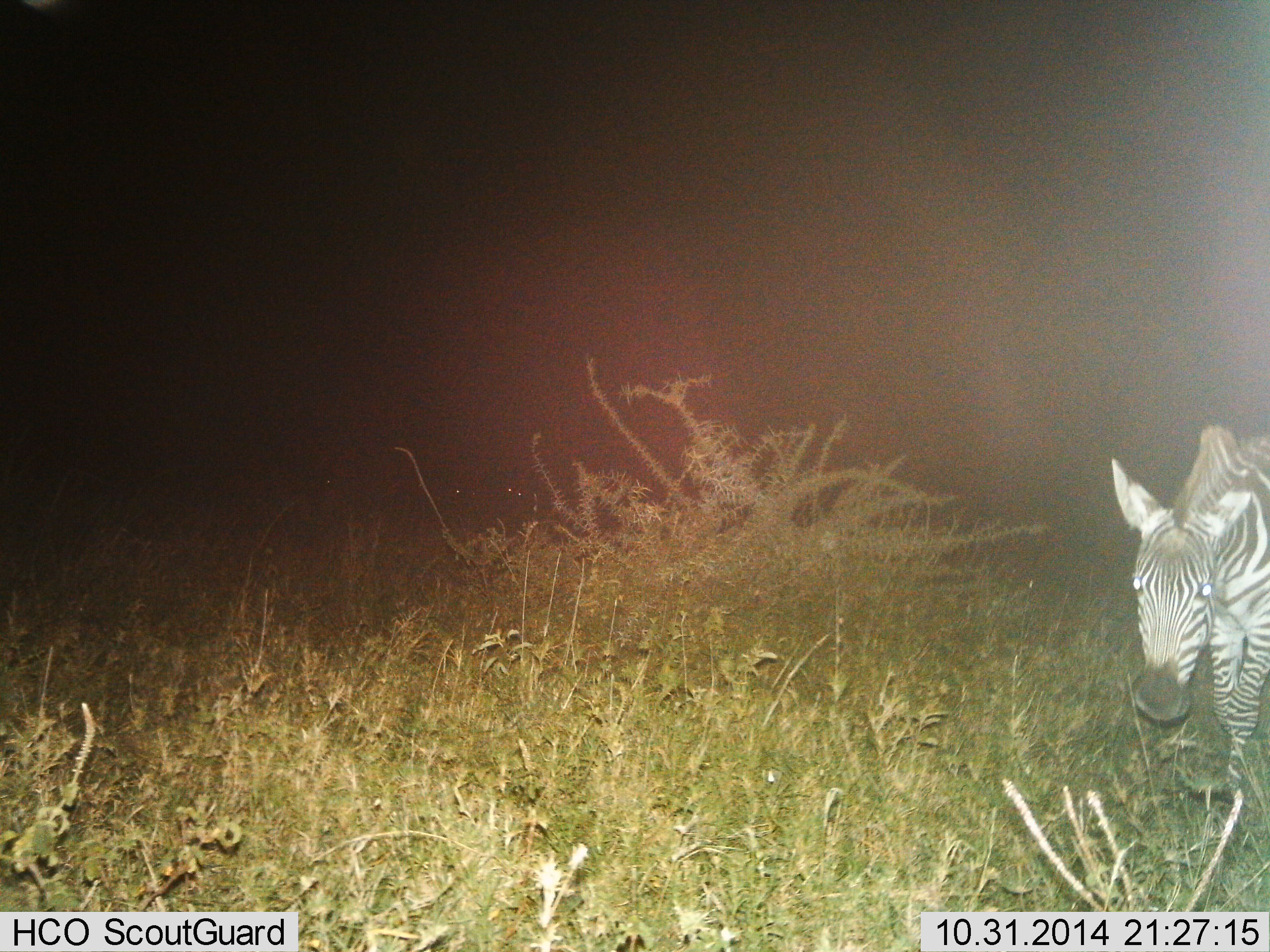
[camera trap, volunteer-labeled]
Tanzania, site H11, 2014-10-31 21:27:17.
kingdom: Animalia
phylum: Chordata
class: Mammalia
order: Perissodactyla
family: Equidae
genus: Equus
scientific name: Equus quagga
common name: plains zebra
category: zebra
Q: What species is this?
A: Zebra (plains zebra) (Equus quagga).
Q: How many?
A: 1.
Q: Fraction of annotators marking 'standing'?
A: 20%.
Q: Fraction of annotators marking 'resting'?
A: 0%.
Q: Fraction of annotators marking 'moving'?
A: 70%.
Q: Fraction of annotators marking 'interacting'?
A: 0%.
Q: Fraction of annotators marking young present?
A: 0%.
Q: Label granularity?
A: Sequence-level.